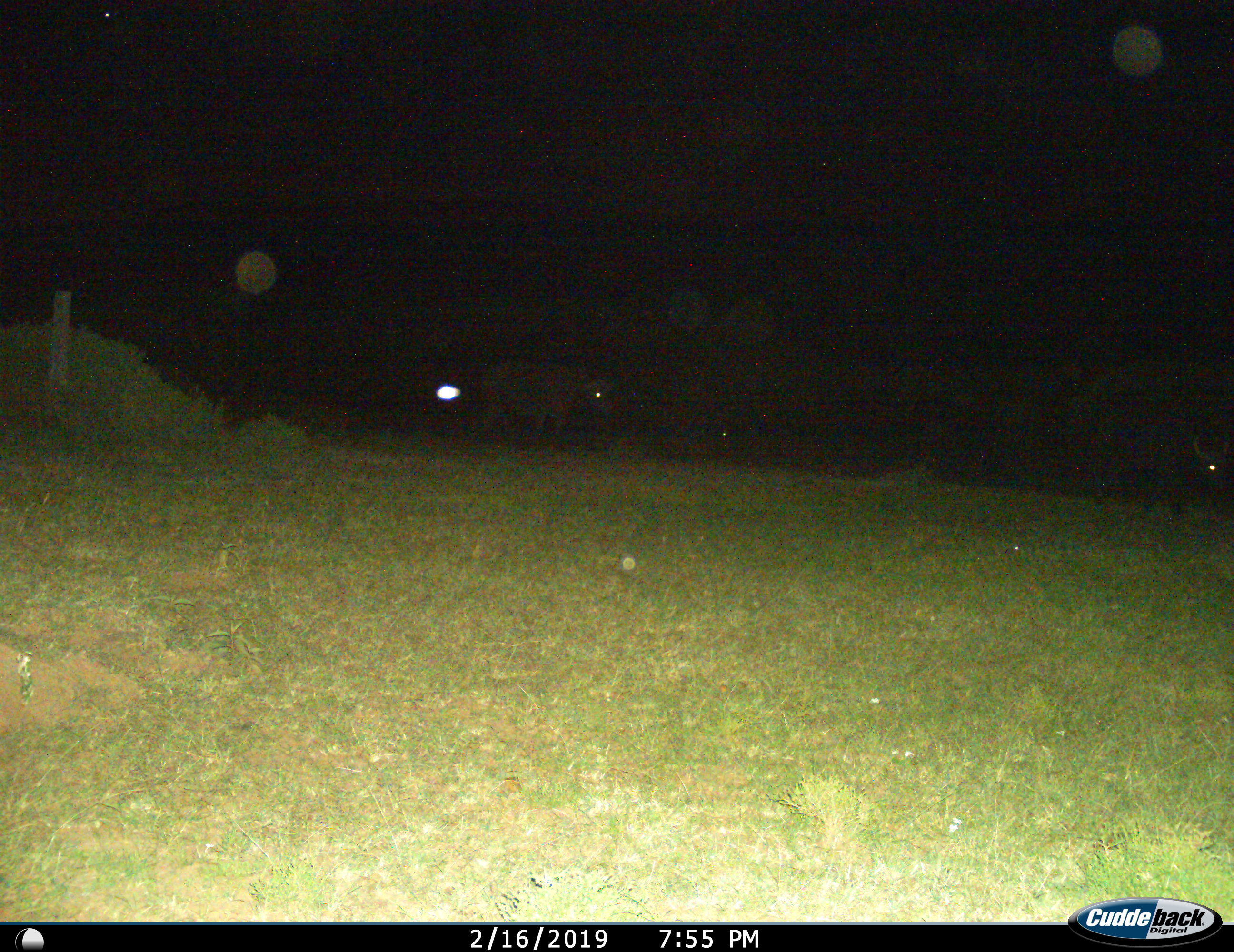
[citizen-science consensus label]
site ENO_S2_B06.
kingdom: Animalia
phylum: Chordata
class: Mammalia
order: Artiodactyla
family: Bovidae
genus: Syncerus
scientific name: Syncerus caffer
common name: african buffalo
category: buffalo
Buffalo (african buffalo) (Syncerus caffer), count 2. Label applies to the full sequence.